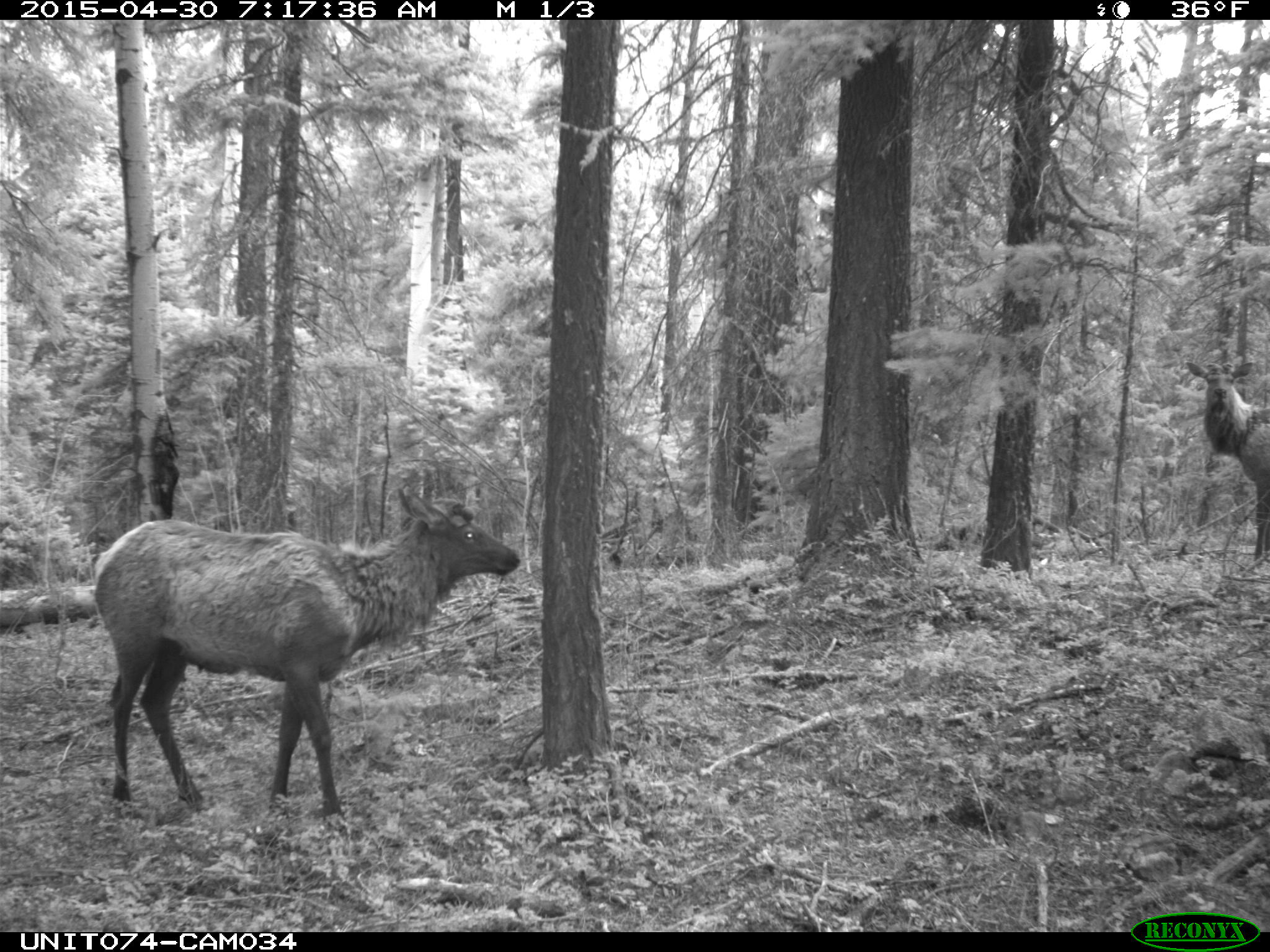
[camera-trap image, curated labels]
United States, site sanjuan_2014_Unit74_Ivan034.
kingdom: Animalia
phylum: Chordata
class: Mammalia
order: Artiodactyla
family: Cervidae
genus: Cervus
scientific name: Cervus elaphus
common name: red deer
Cervus elaphus (red deer).